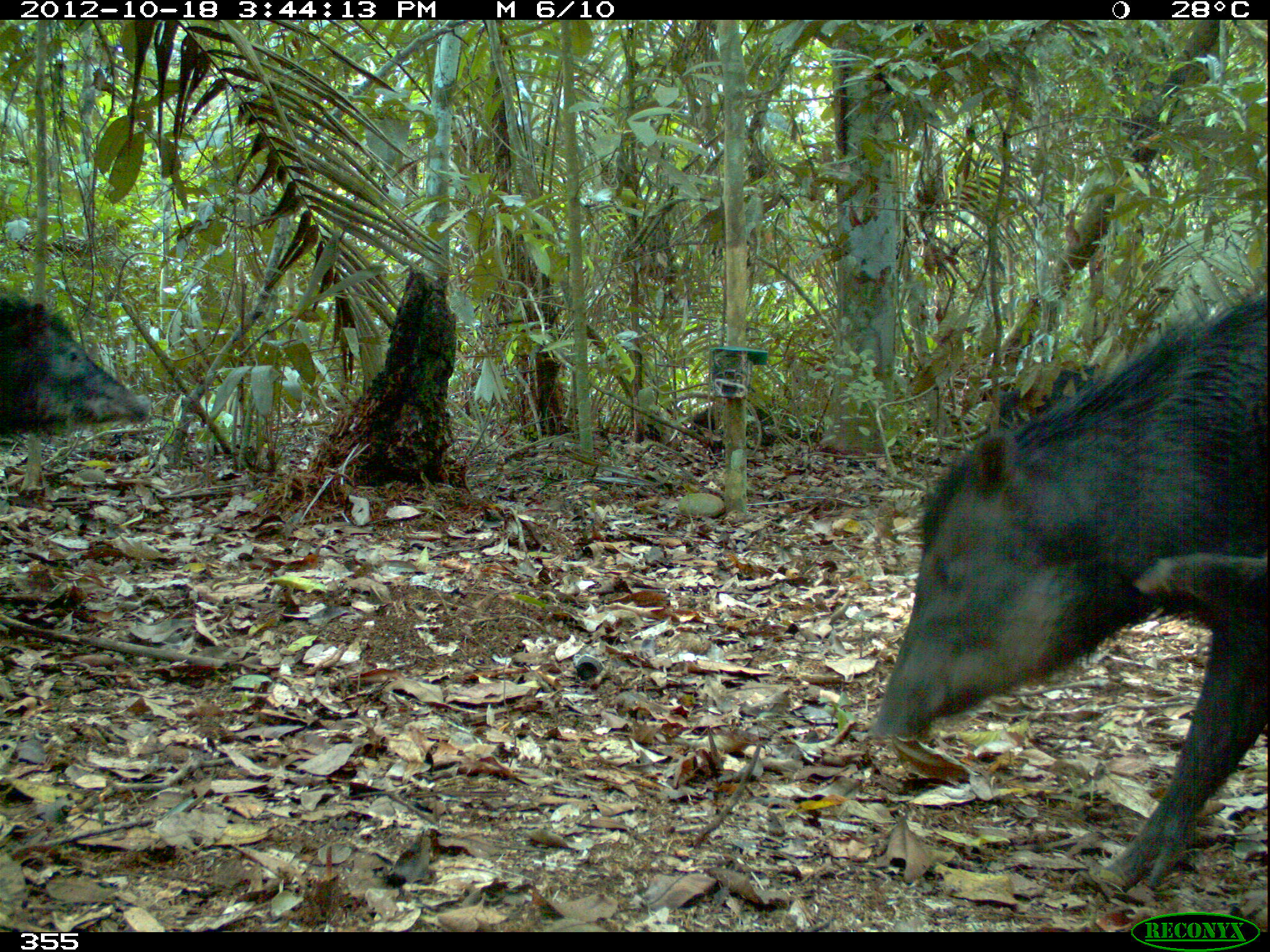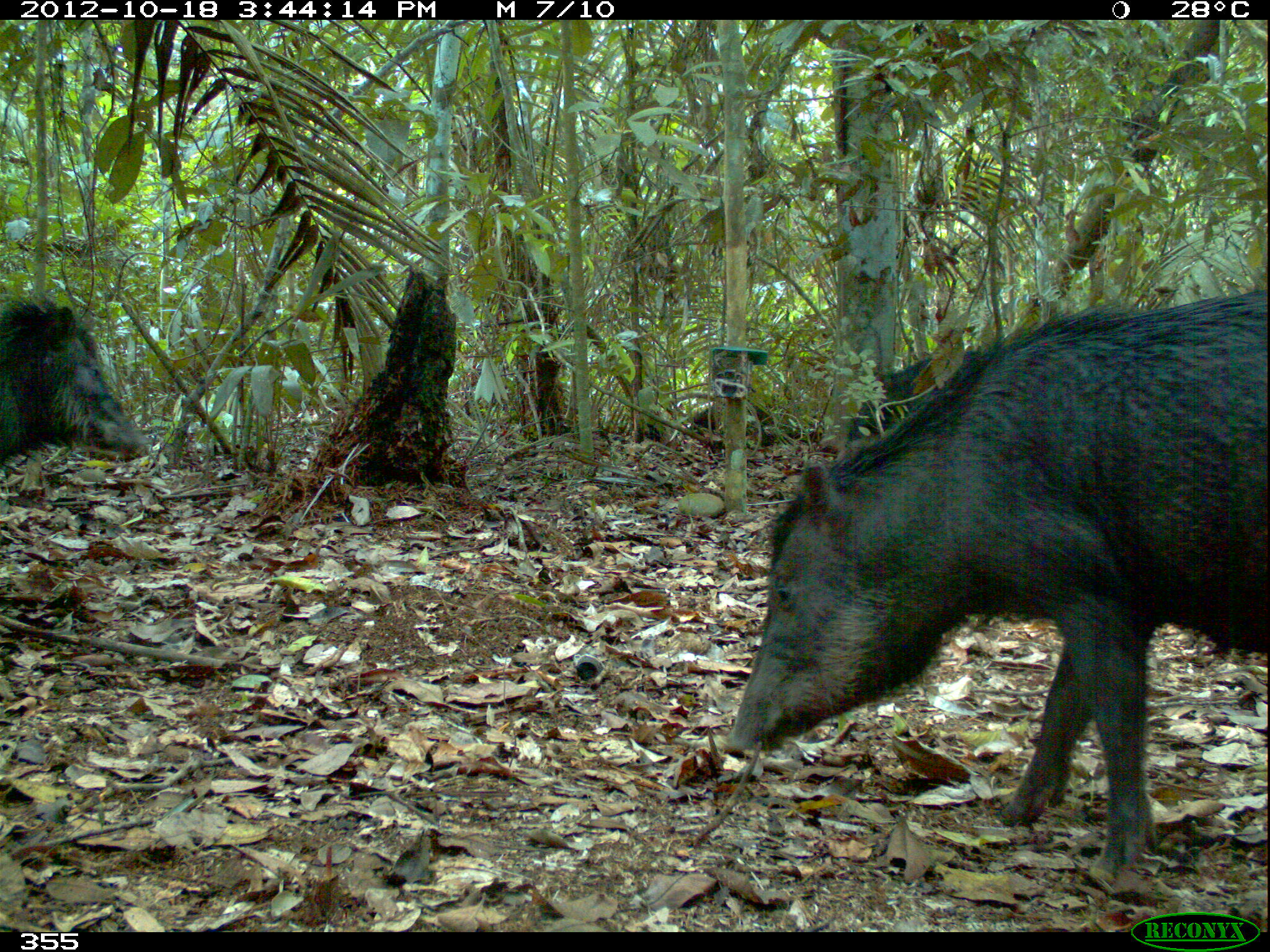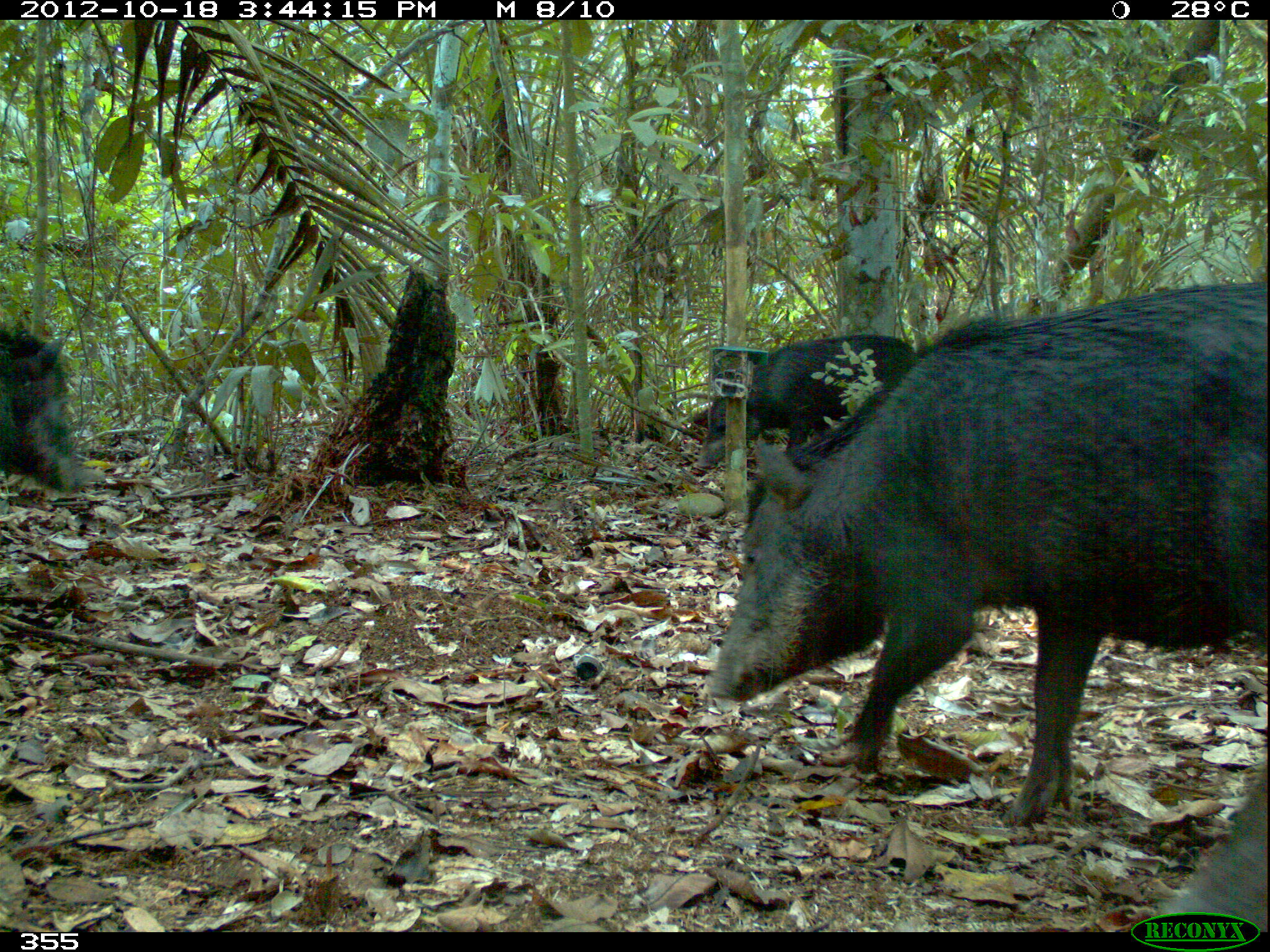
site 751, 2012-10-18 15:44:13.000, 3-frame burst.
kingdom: Animalia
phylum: Chordata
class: Mammalia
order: Artiodactyla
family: Tayassuidae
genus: Tayassu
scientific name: Tayassu pecari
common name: white-lipped peccary